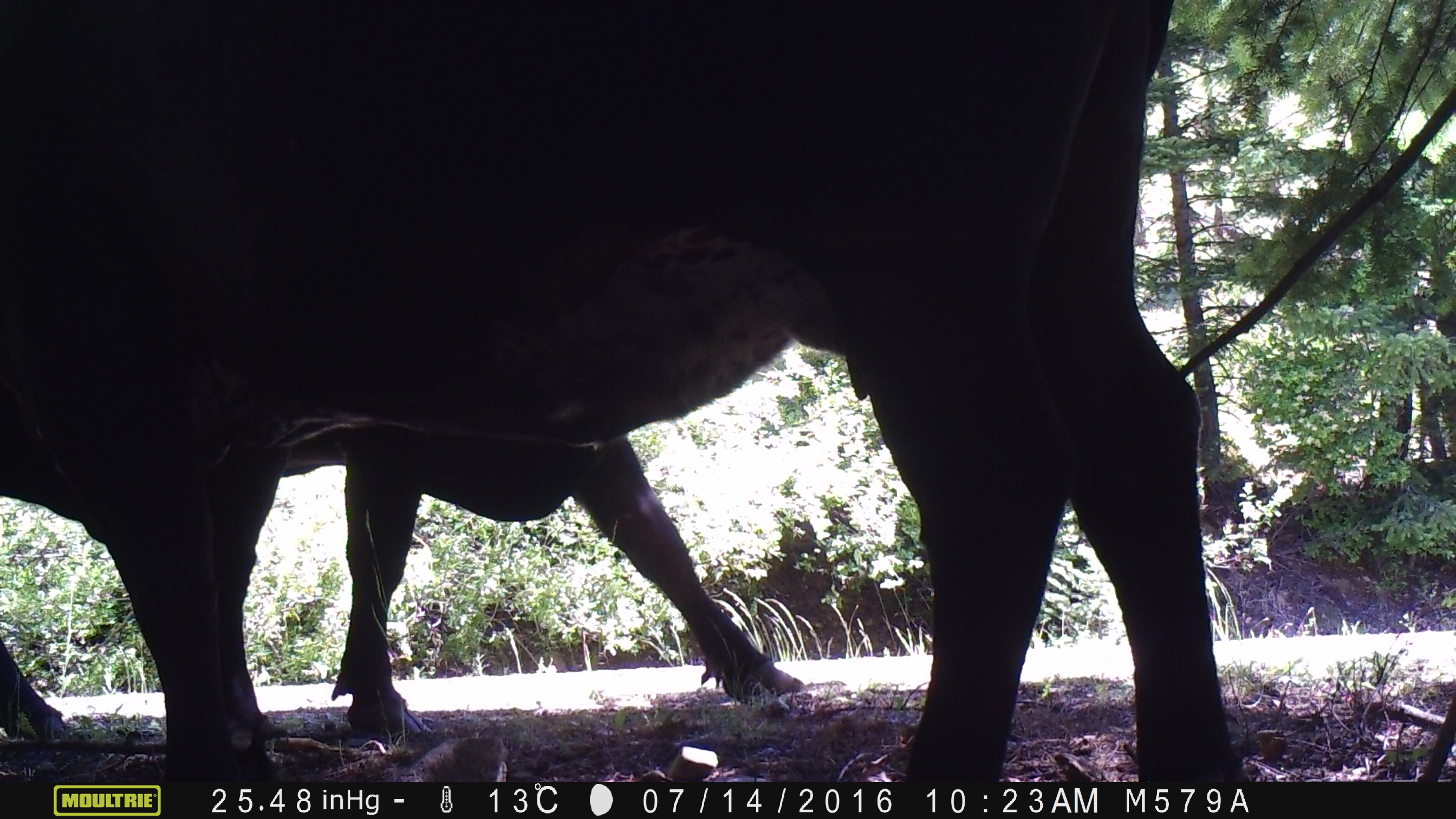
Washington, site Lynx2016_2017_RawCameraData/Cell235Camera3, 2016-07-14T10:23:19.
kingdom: Animalia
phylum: Chordata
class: Mammalia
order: Artiodactyla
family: Bovidae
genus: Bos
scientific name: Bos taurus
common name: domestic cattle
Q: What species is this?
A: Domestic cattle (Bos taurus).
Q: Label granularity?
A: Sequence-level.